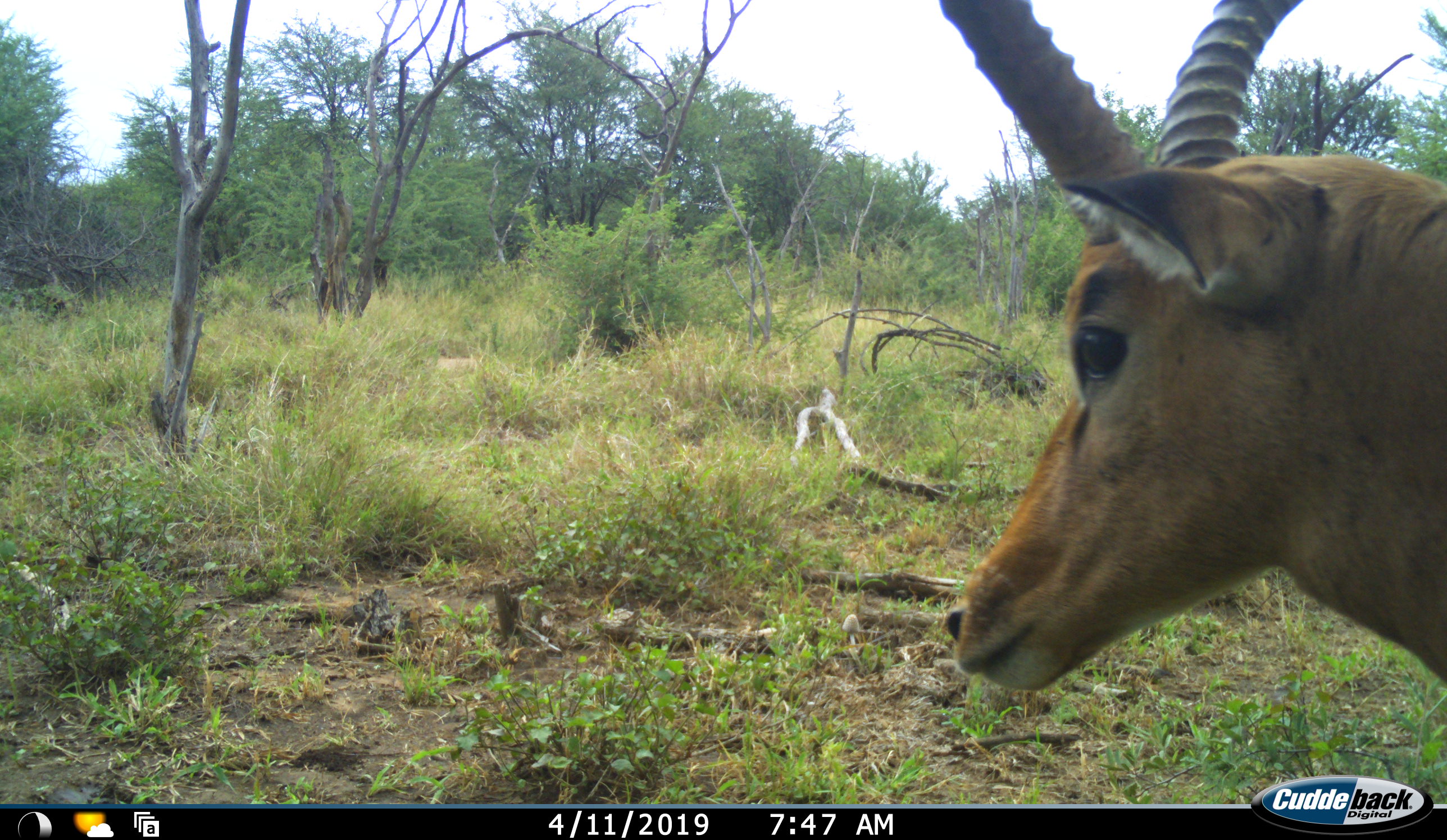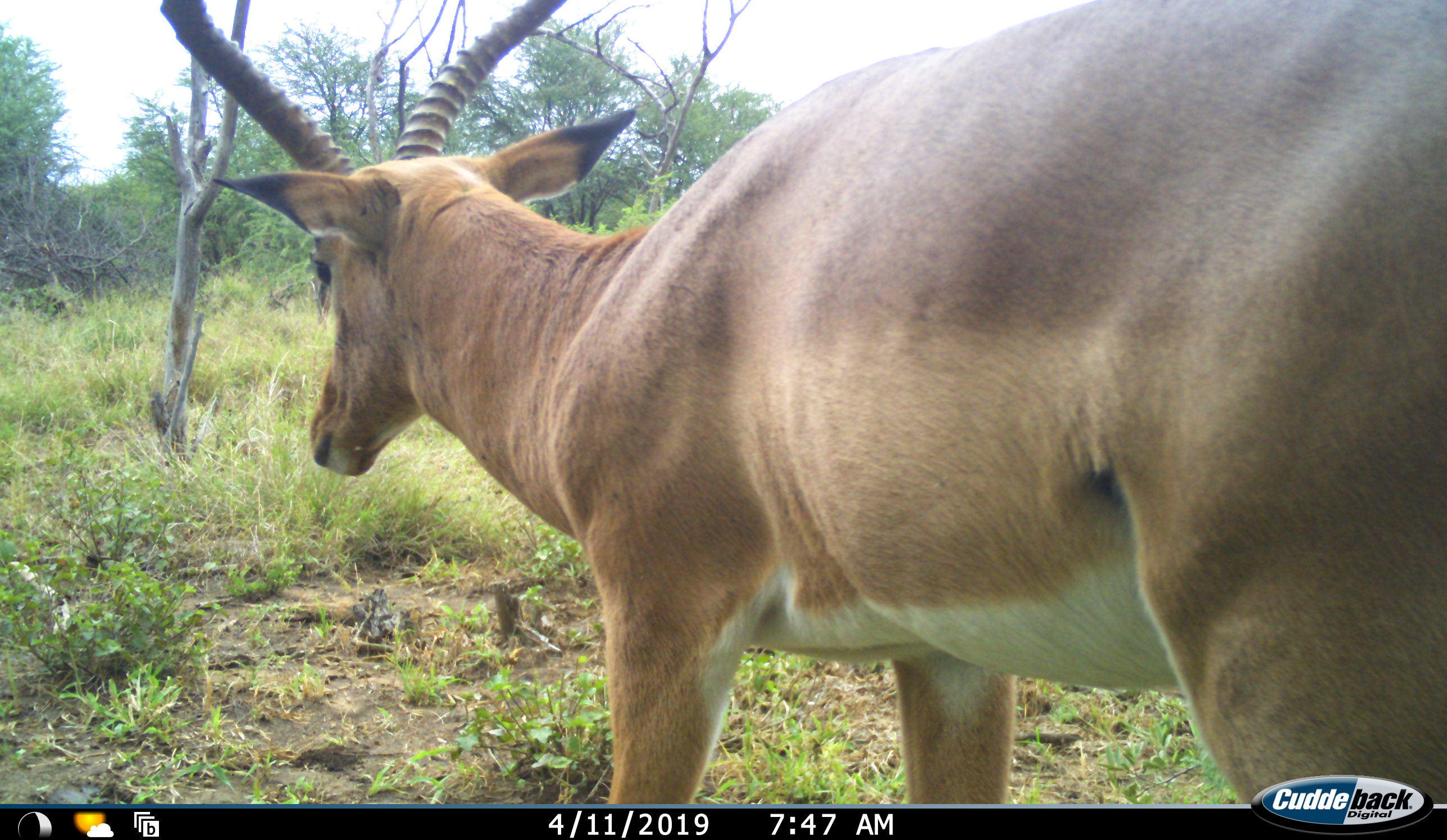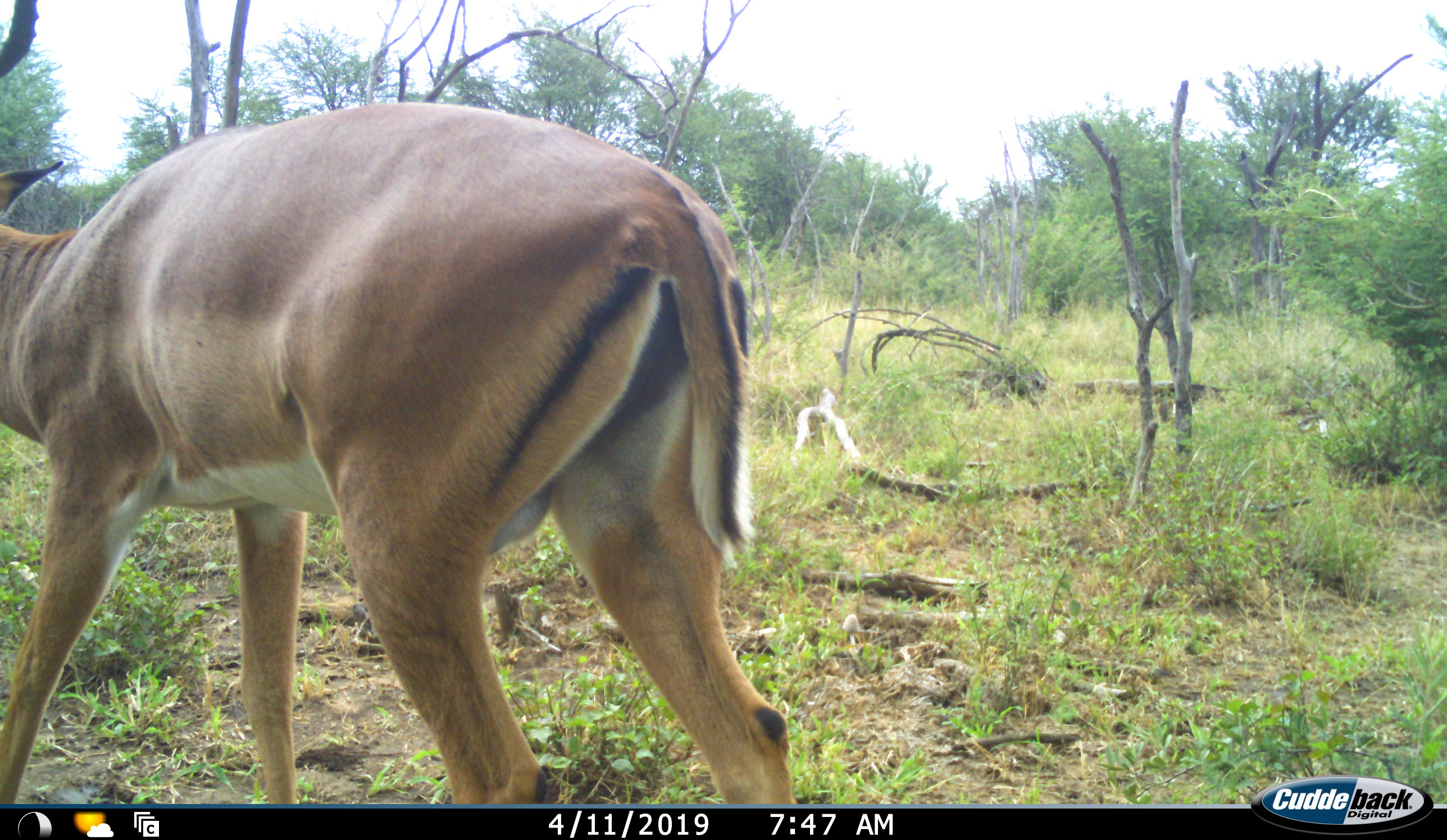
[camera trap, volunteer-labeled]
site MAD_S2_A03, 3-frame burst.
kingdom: Animalia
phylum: Chordata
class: Mammalia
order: Artiodactyla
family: Bovidae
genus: Aepyceros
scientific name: Aepyceros melampus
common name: impala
Impala (Aepyceros melampus), count 1. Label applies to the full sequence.